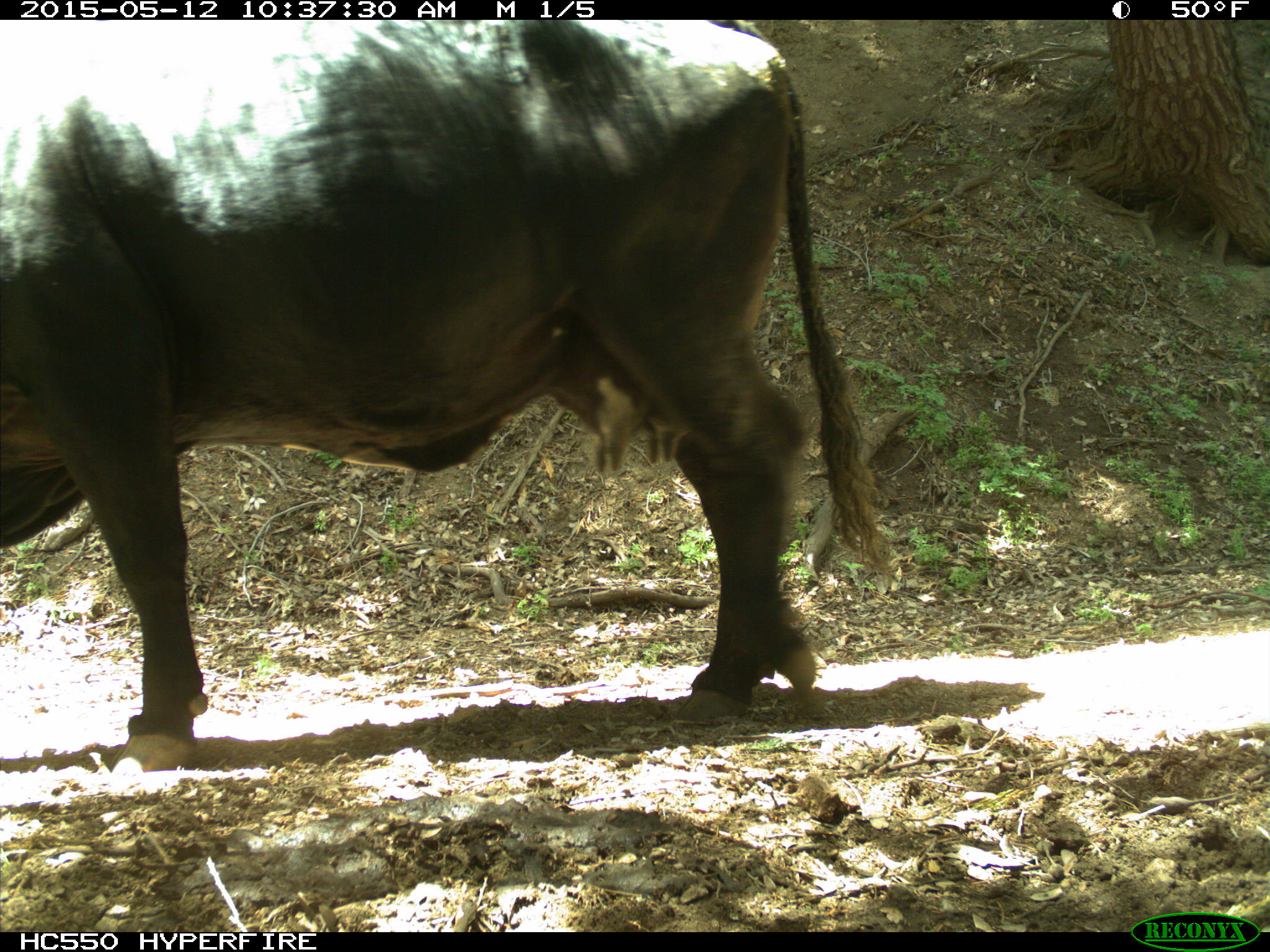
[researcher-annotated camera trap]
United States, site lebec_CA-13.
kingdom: Animalia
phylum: Chordata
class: Mammalia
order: Artiodactyla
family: Bovidae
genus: Bos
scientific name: Bos taurus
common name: domestic cow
Bos taurus (domestic cow).